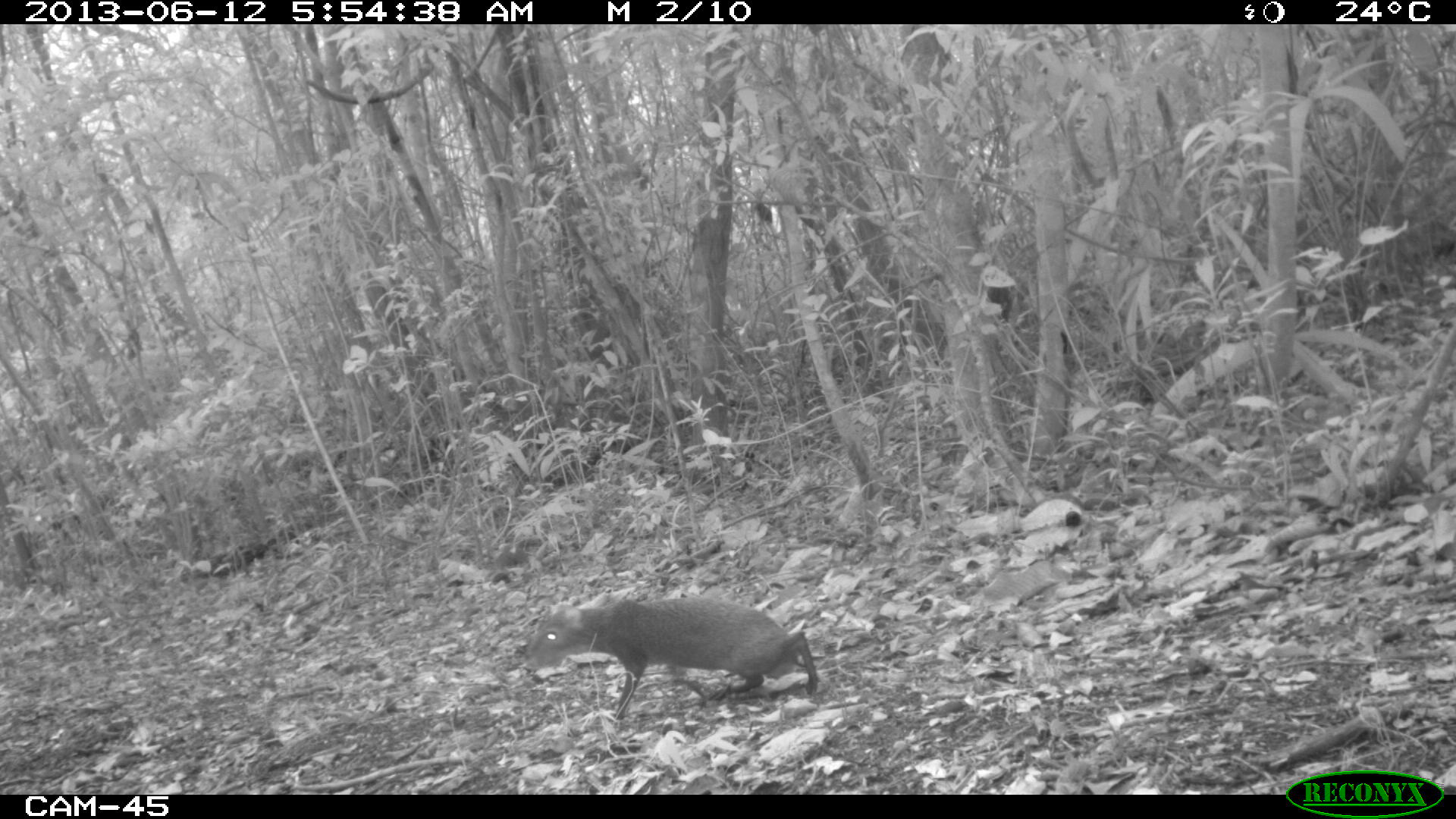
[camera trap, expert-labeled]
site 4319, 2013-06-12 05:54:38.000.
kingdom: Animalia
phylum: Chordata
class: Mammalia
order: Rodentia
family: Dasyproctidae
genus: Dasyprocta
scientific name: Dasyprocta punctata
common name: central american agouti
Dasyprocta punctata (central american agouti), count 1.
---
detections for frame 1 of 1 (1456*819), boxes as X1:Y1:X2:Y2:
dasyprocta punctata: 522:595:818:718